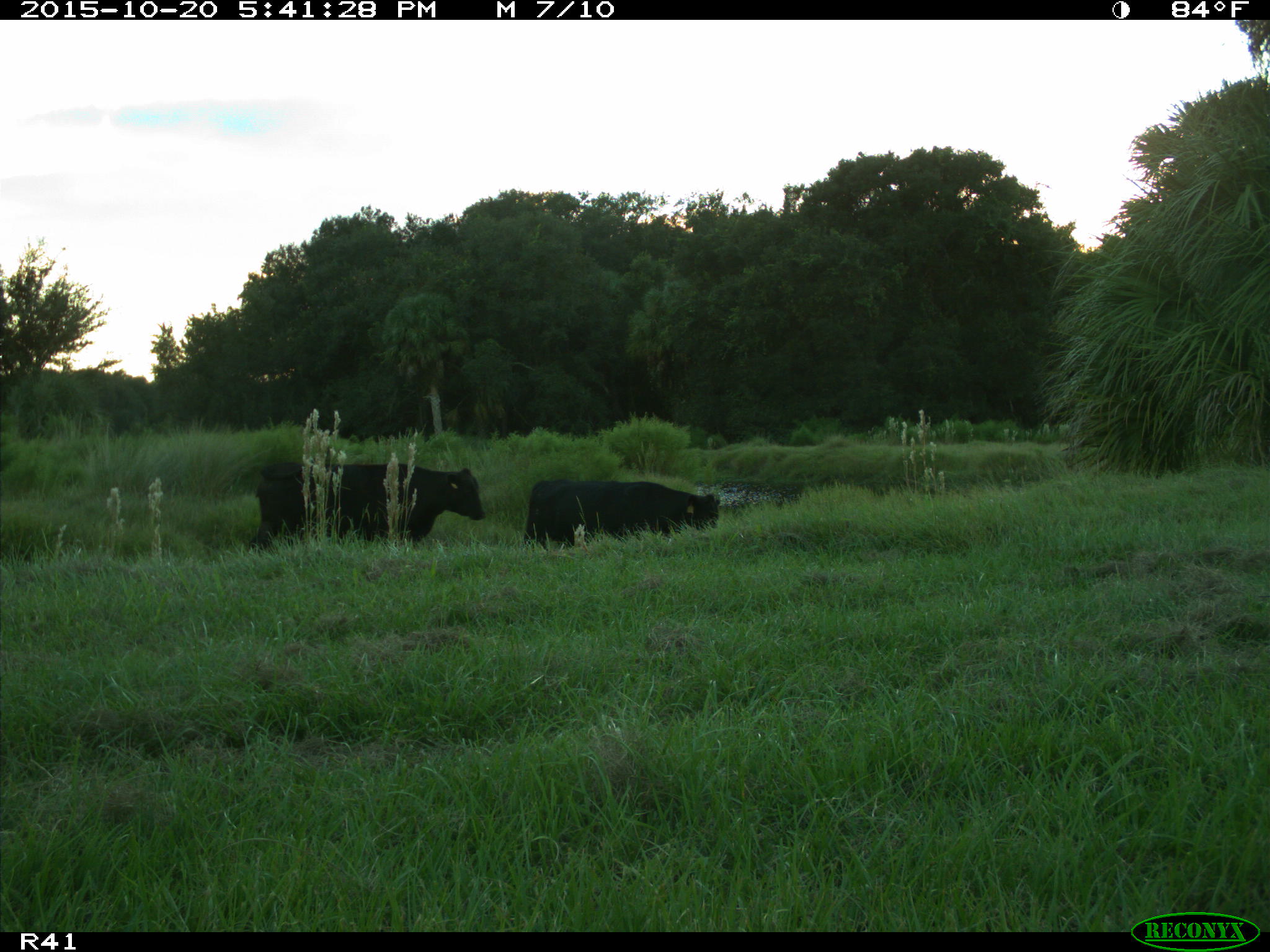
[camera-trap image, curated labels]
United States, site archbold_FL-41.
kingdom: Animalia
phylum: Chordata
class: Mammalia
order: Artiodactyla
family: Bovidae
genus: Bos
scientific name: Bos taurus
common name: domestic cow